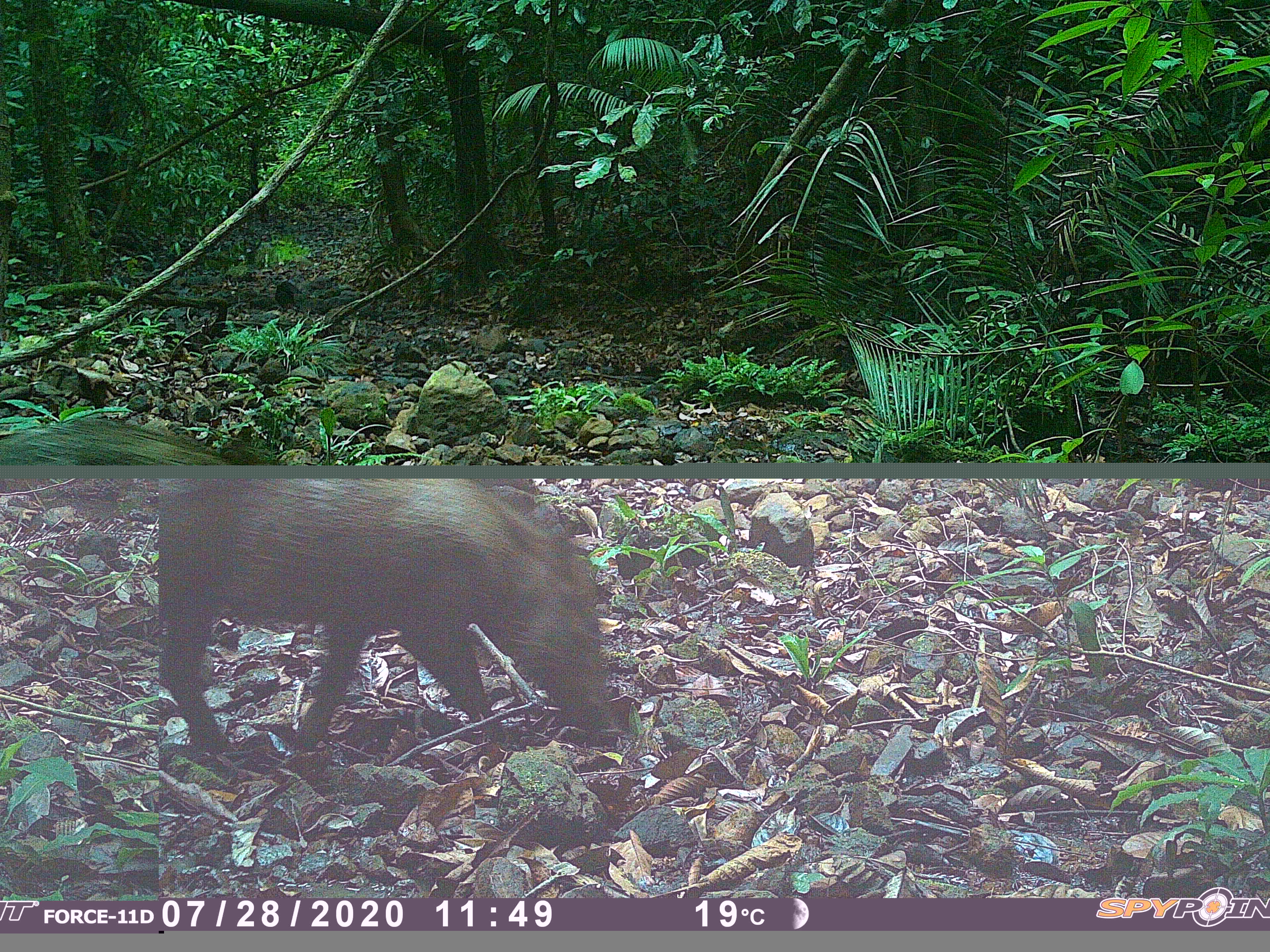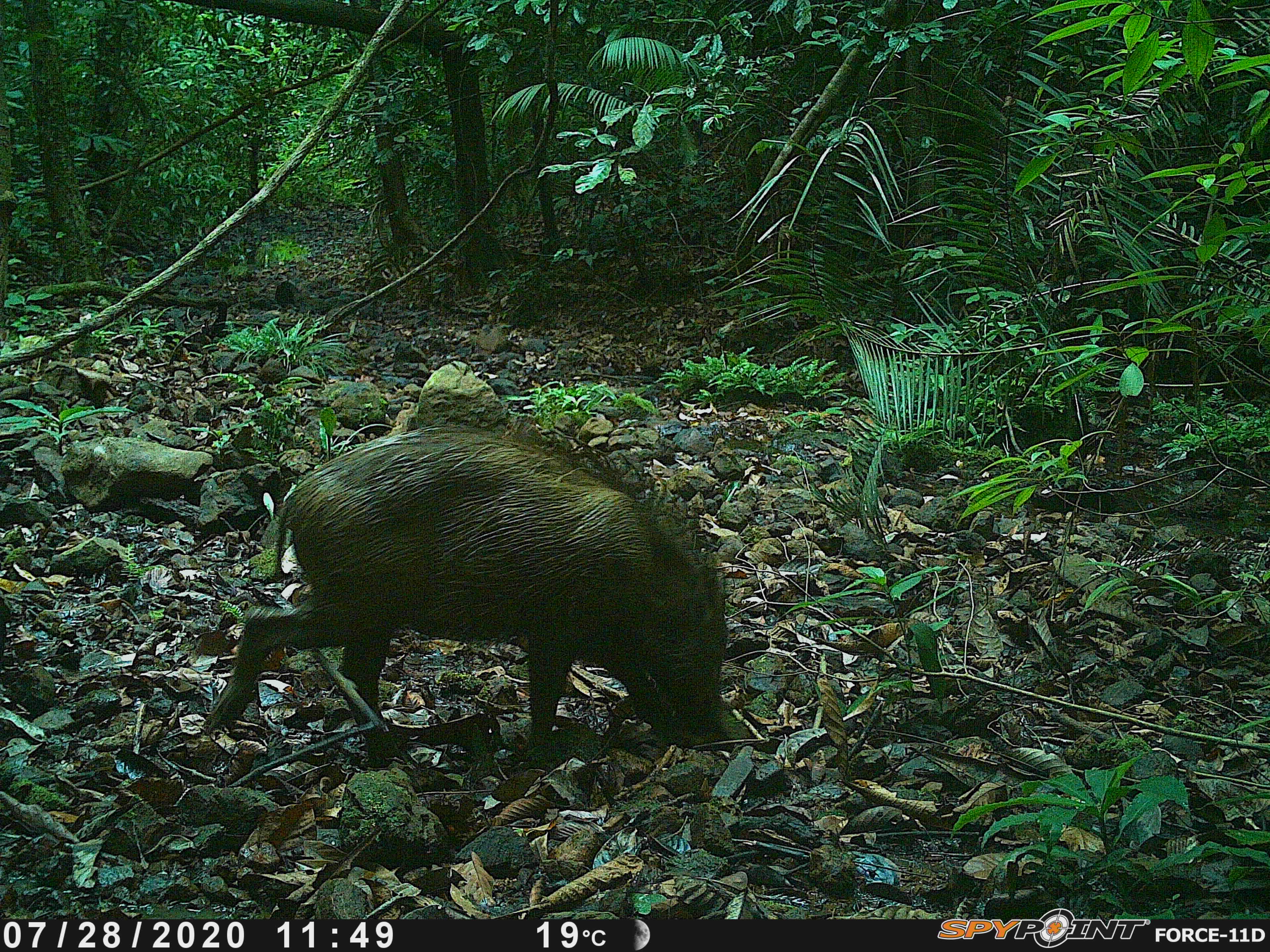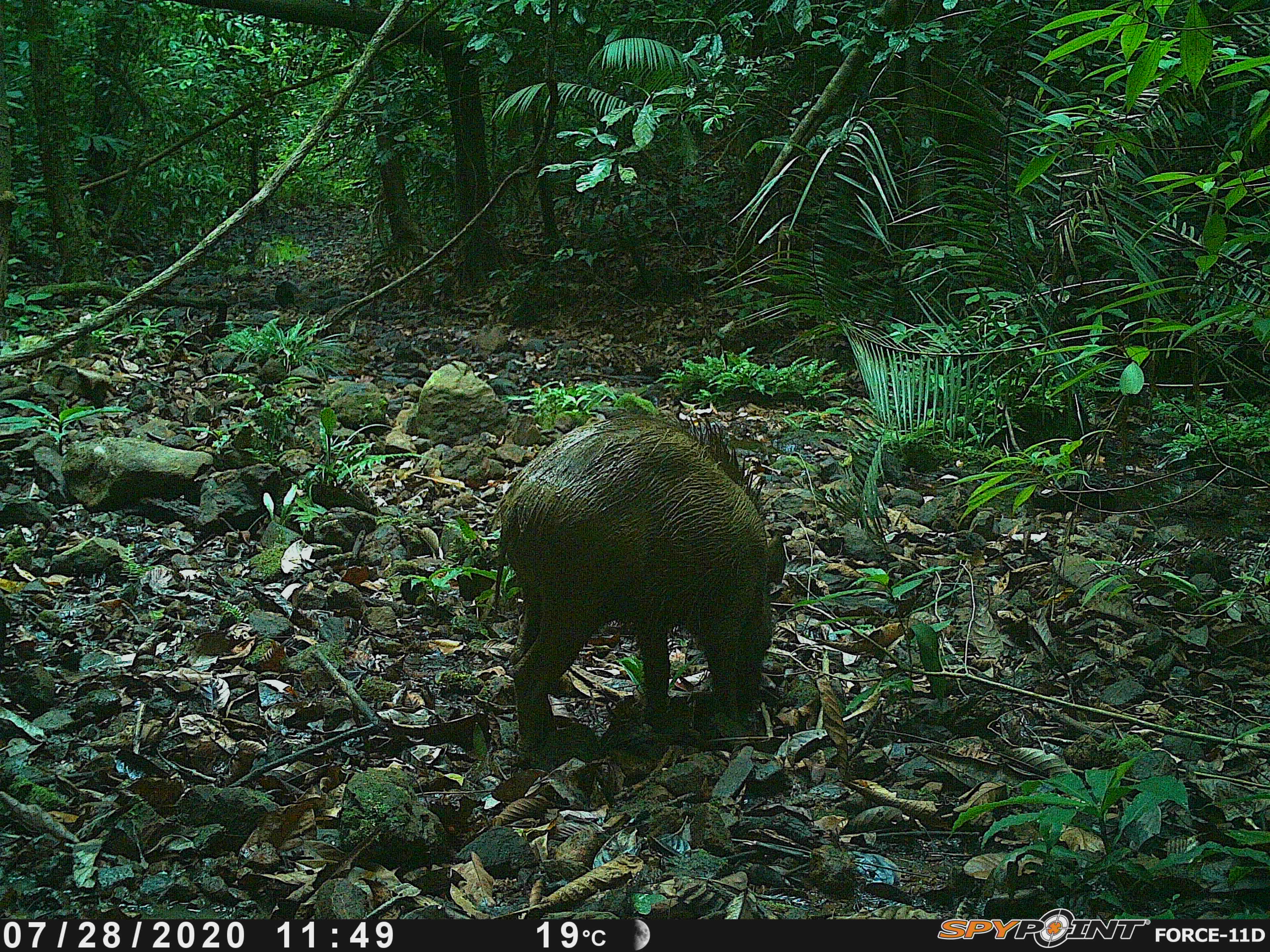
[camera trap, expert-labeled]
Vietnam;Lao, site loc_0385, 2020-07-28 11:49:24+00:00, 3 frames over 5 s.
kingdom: Animalia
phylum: Chordata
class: Mammalia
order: Artiodactyla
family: Suidae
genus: Sus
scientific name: Sus scrofa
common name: eurasian wild pig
Eurasian wild pig (Sus scrofa). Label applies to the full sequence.